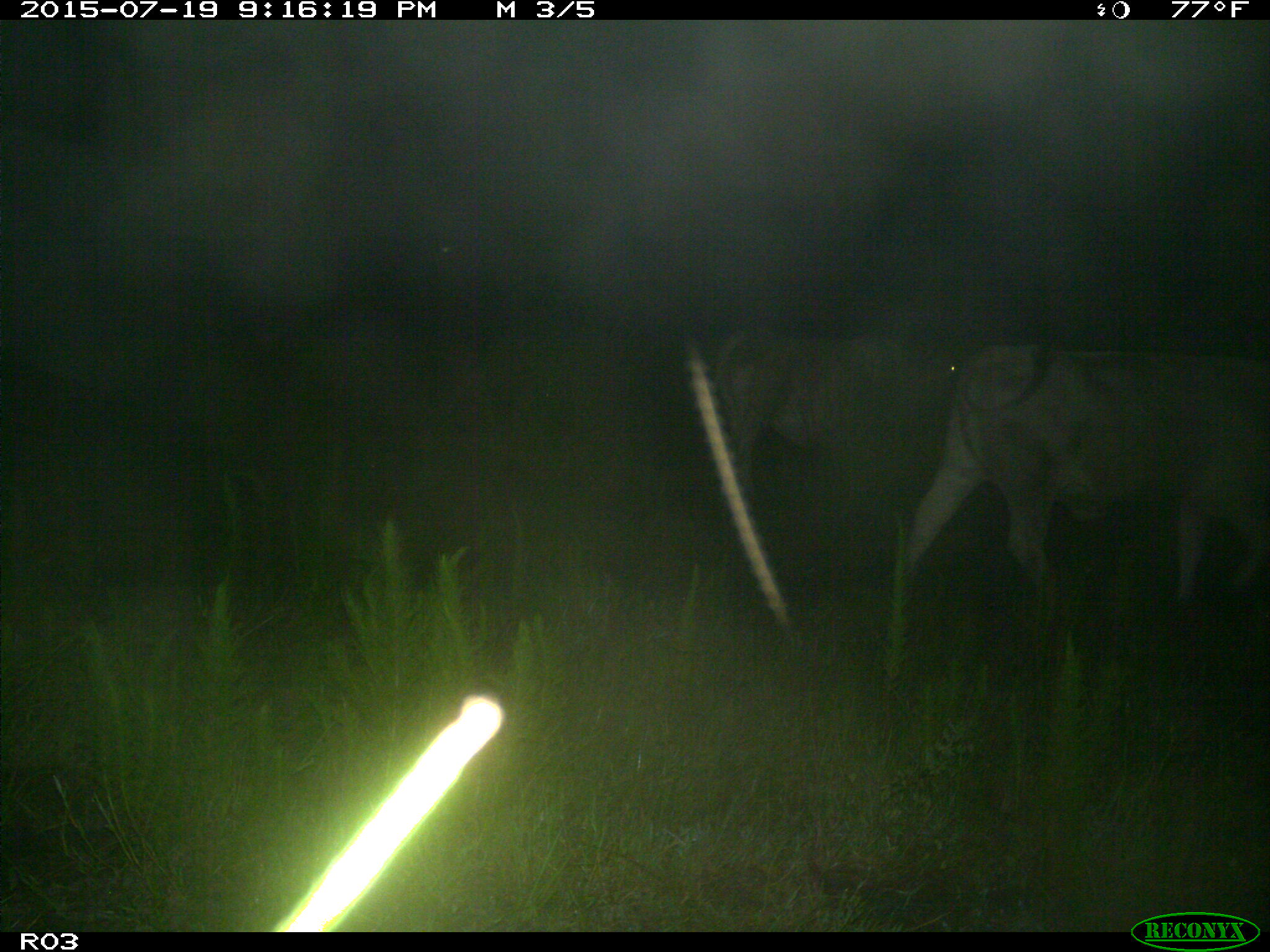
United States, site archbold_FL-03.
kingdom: Animalia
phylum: Chordata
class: Mammalia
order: Artiodactyla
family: Bovidae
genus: Bos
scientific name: Bos taurus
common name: domestic cow